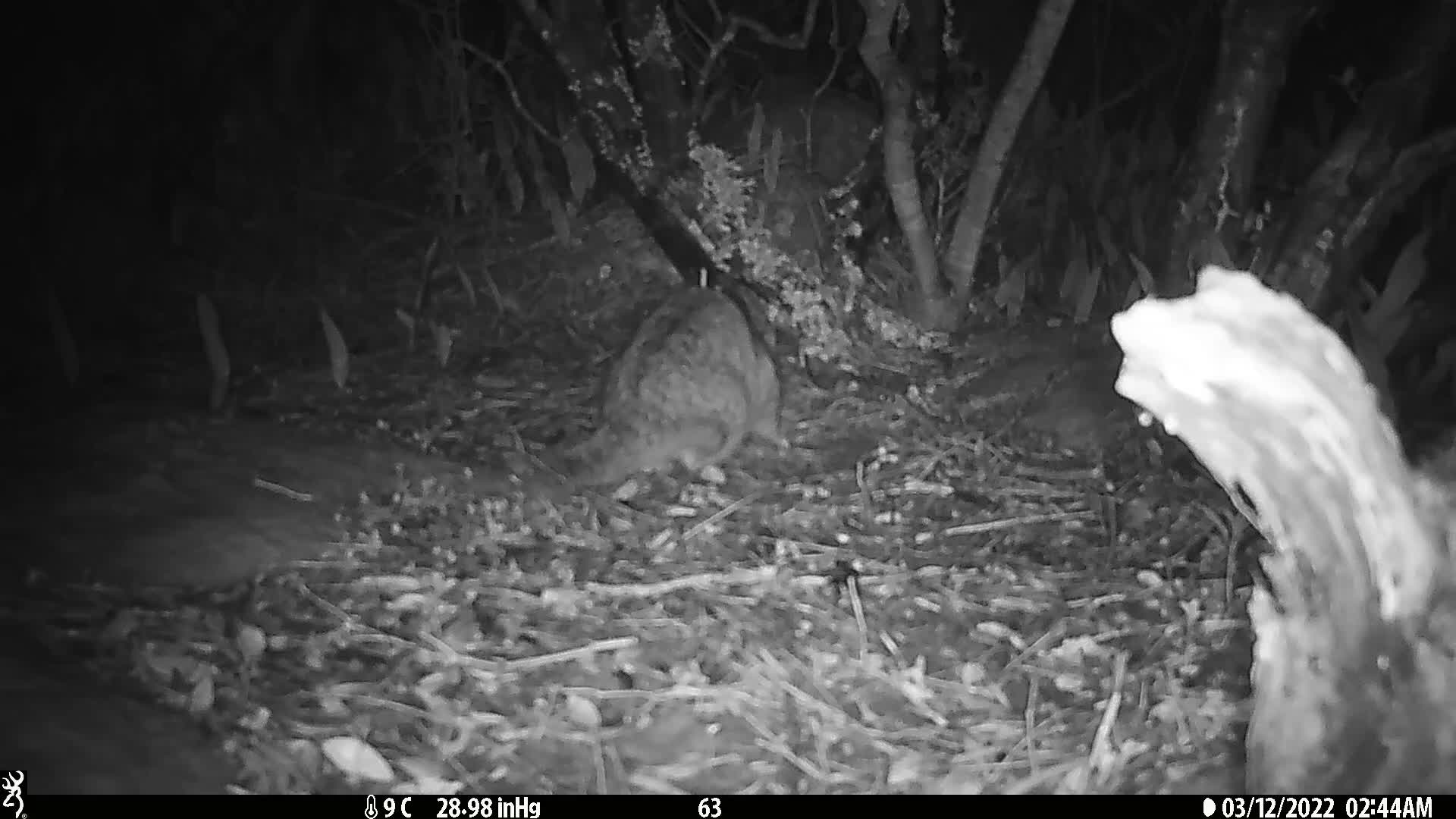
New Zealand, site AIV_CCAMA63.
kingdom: Animalia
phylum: Chordata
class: Mammalia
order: Carnivora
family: Felidae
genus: Felis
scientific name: Felis catus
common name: domestic cat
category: cat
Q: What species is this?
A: Cat (domestic cat) (Felis catus).